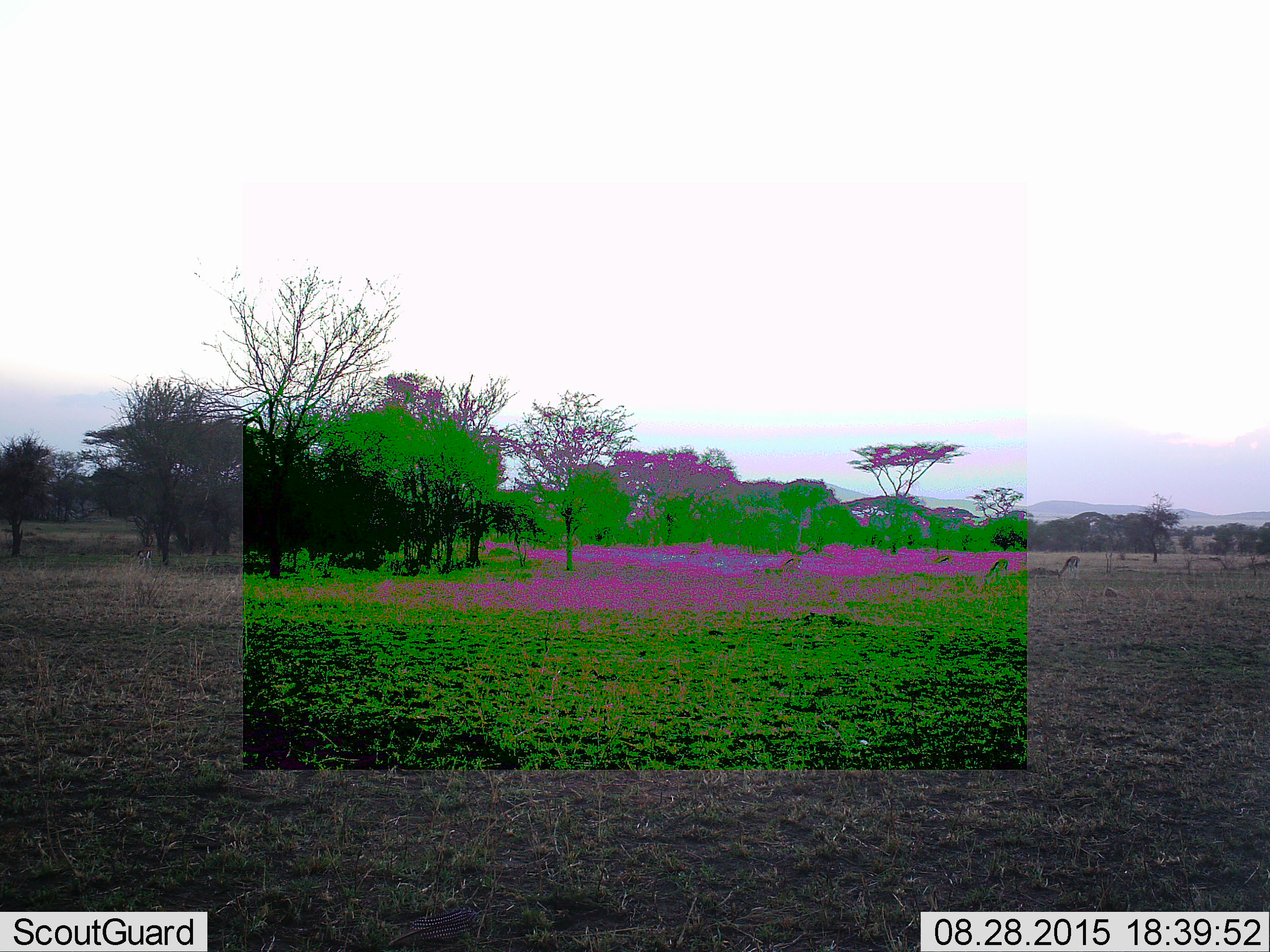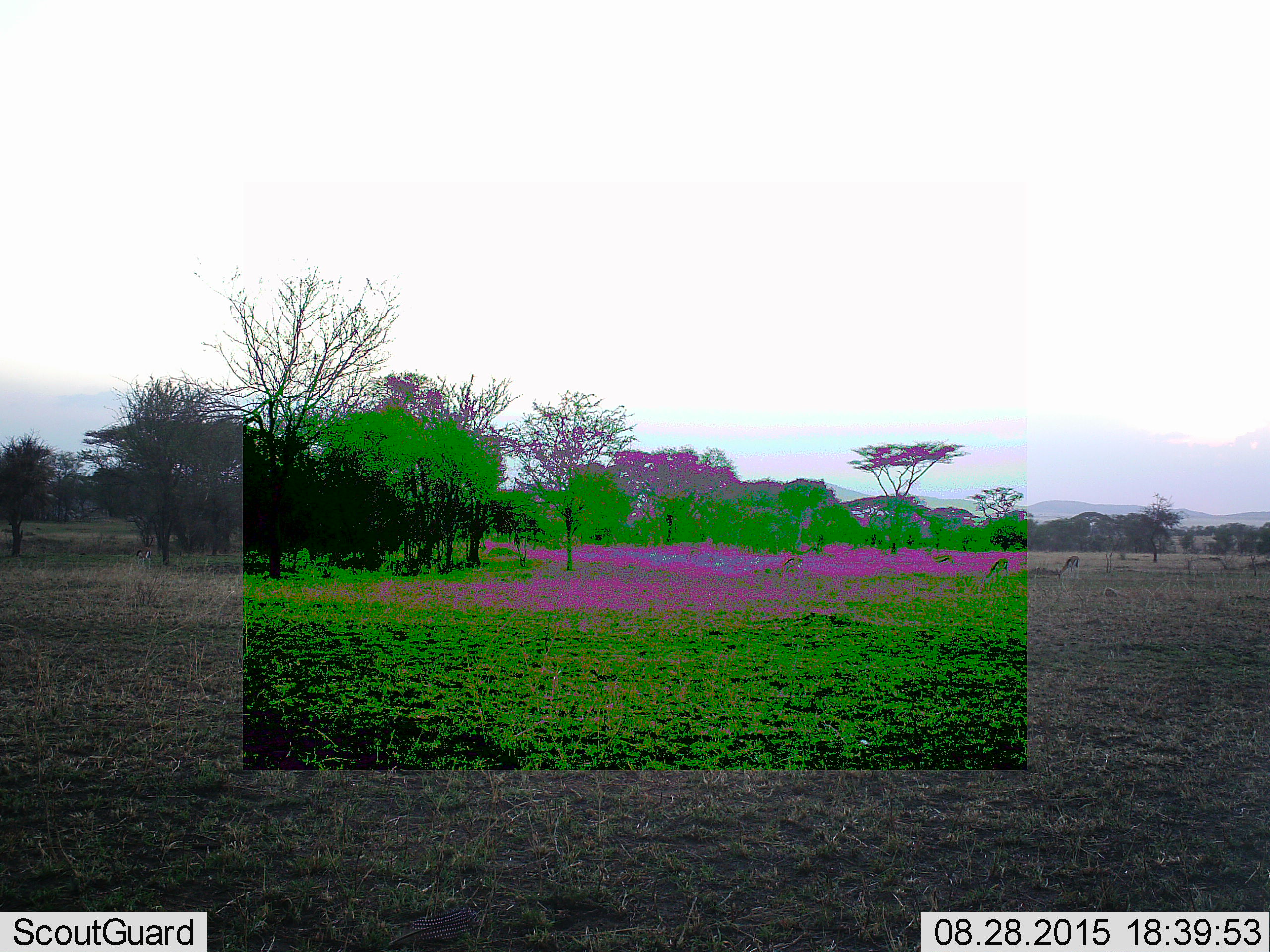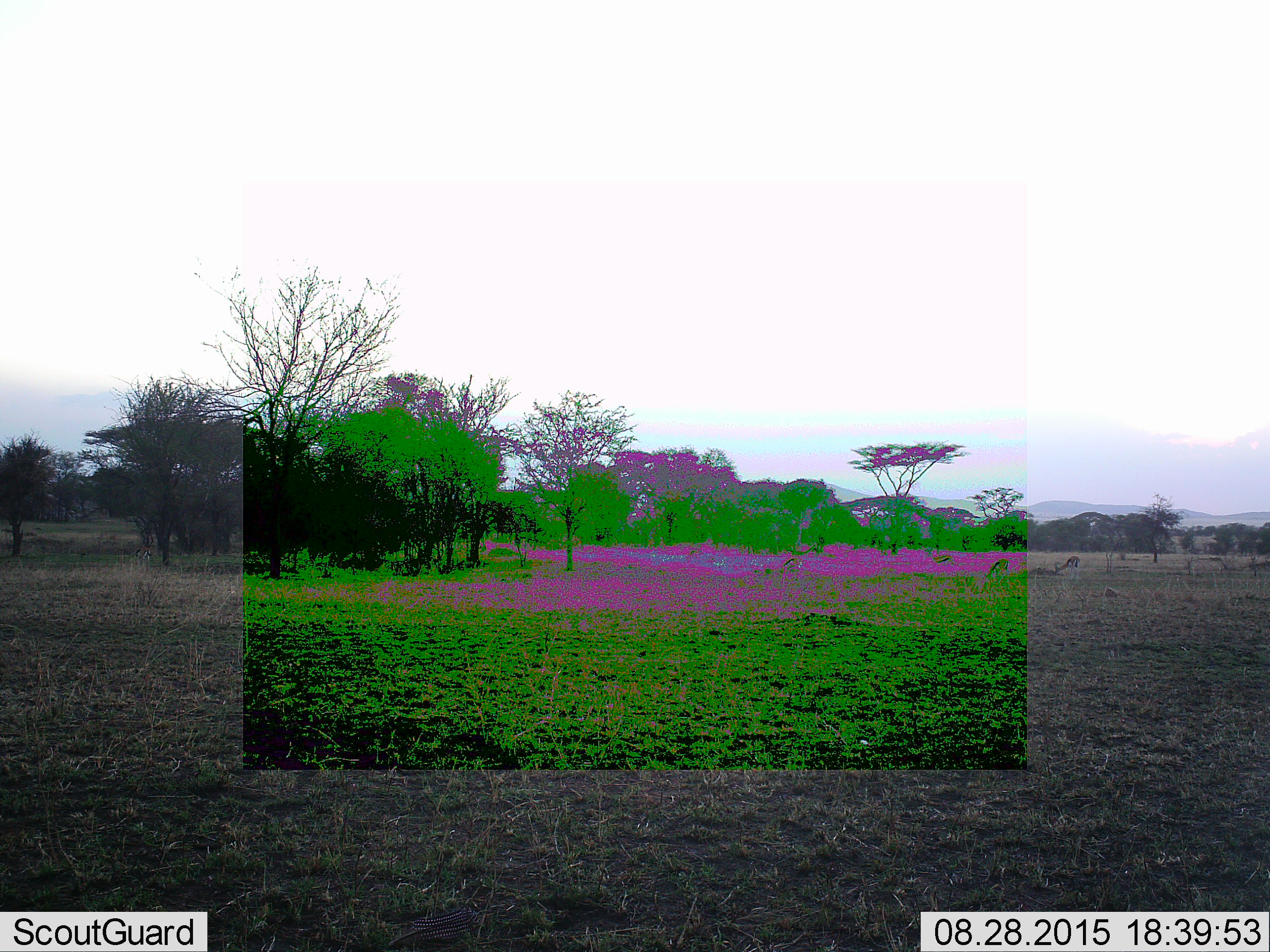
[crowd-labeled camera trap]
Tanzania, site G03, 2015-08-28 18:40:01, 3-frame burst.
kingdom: Animalia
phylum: Chordata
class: Mammalia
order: Artiodactyla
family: Bovidae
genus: Eudorcas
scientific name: Eudorcas thomsonii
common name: thomson's gazelle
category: gazellethomsons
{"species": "gazellethomsons (thomson's gazelle) (Eudorcas thomsonii)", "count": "5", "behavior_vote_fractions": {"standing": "40%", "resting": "0%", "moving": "0%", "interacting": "0%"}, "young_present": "0%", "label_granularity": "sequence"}